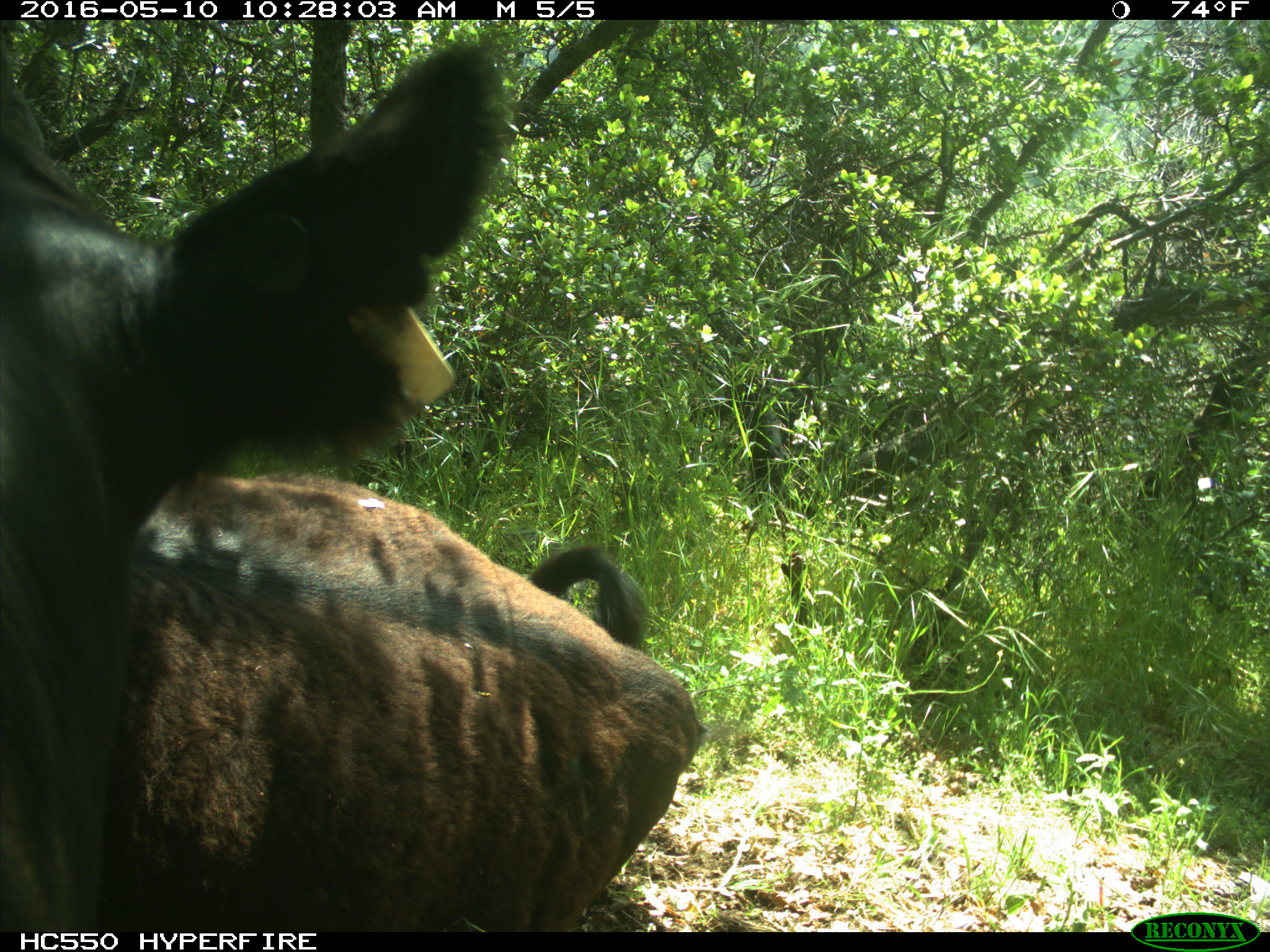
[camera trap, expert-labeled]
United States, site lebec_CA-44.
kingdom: Animalia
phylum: Chordata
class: Mammalia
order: Artiodactyla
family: Bovidae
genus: Bos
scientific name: Bos taurus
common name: domestic cow